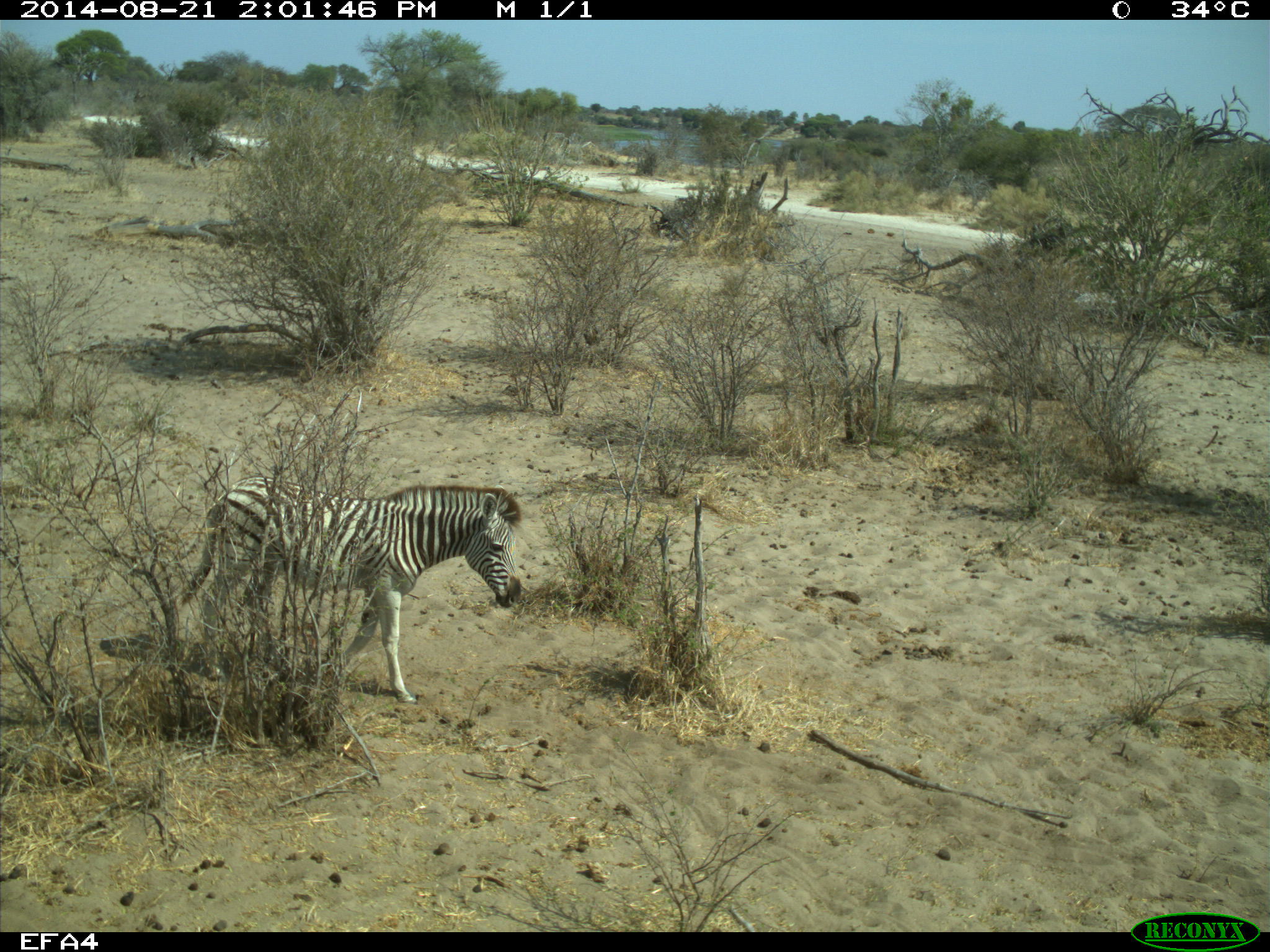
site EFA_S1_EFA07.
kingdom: Animalia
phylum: Chordata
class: Mammalia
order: Perissodactyla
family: Equidae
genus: Equus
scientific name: Equus quagga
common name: plains zebra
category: zebraplains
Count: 1.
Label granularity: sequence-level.